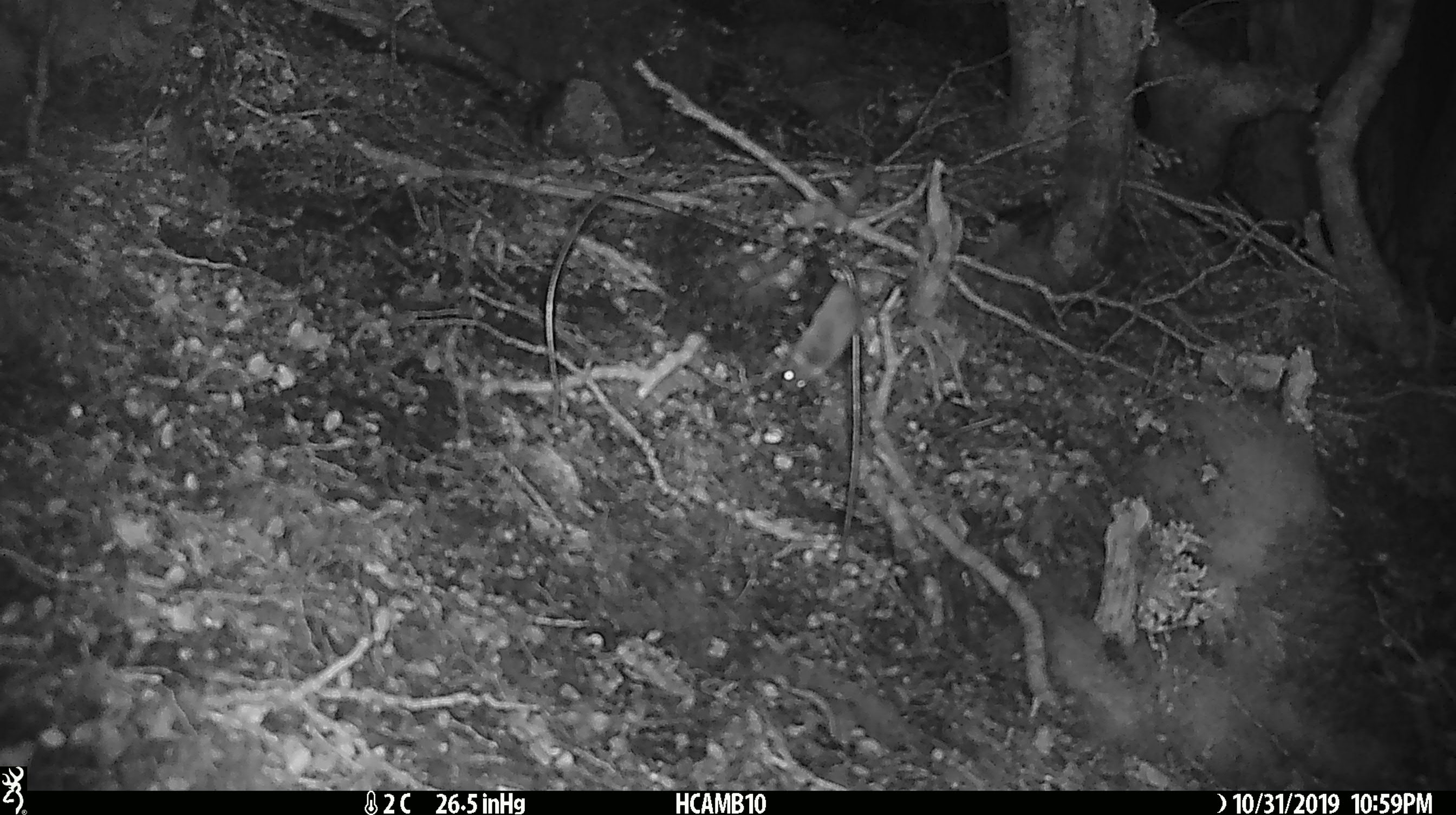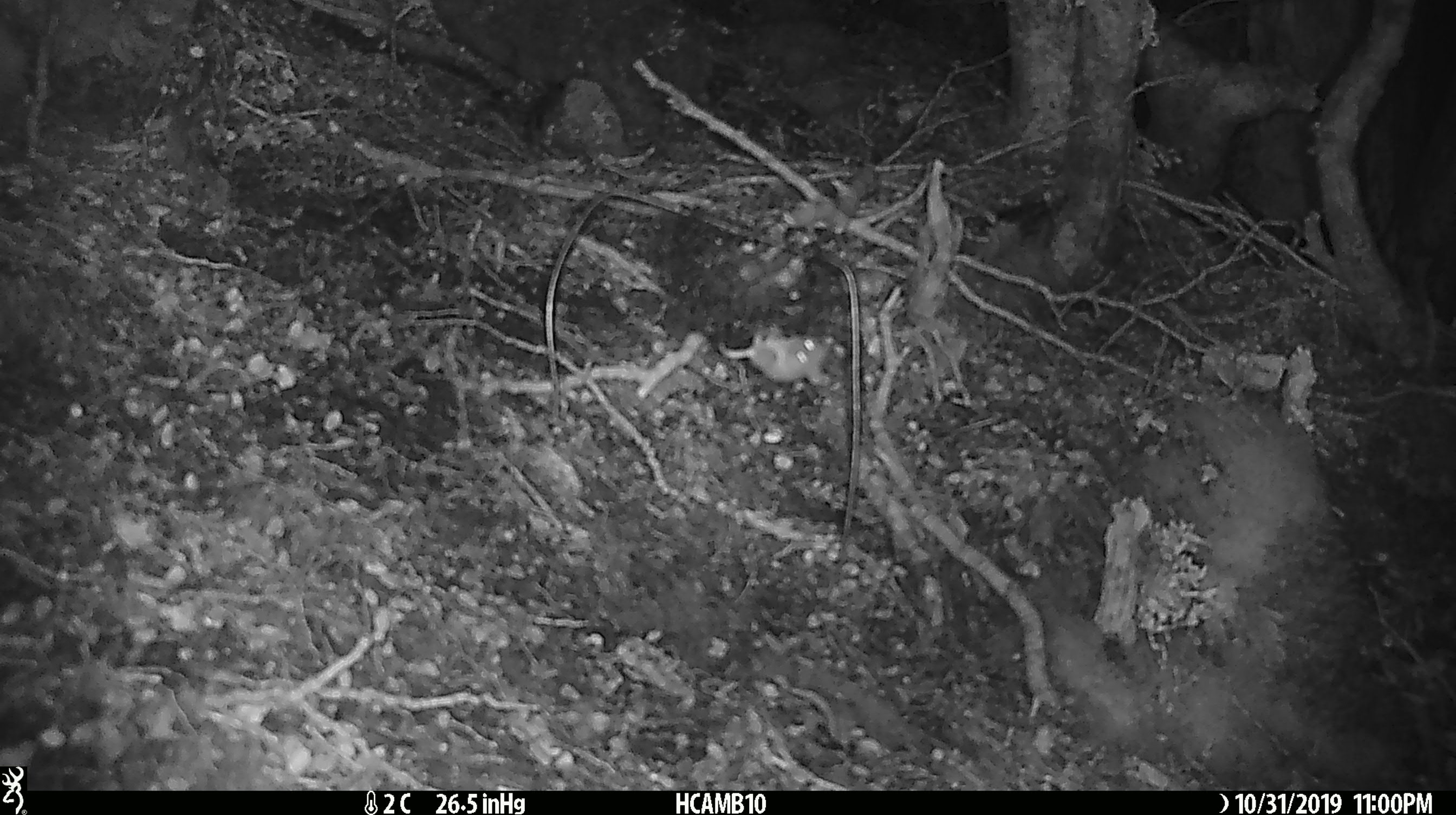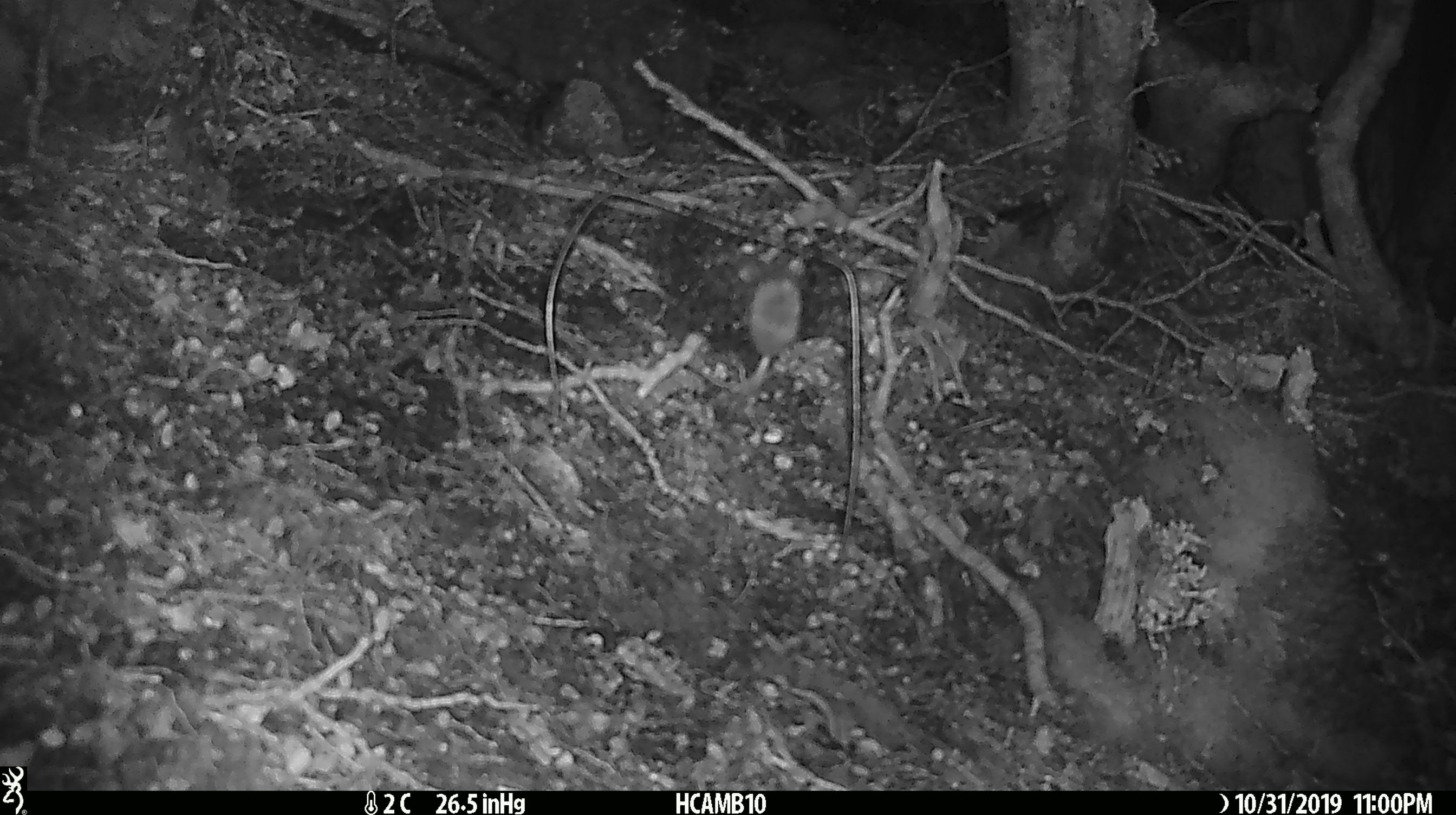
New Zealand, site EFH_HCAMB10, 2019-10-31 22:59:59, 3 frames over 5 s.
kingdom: Animalia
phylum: Chordata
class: Mammalia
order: Rodentia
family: Muridae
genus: Mus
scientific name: Mus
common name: mouse